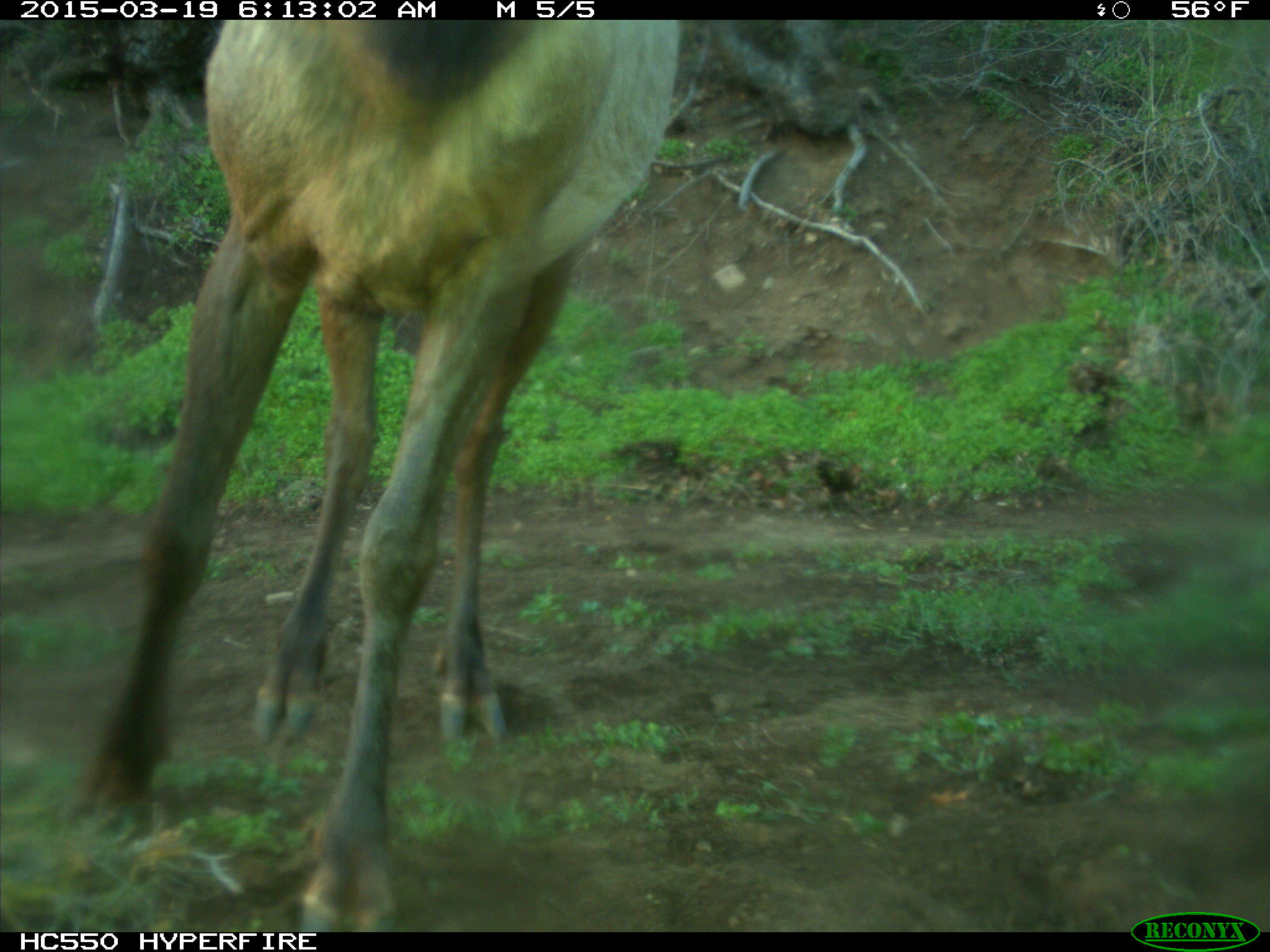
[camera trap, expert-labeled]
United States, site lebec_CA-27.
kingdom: Animalia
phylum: Chordata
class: Mammalia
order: Artiodactyla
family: Cervidae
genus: Cervus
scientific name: Cervus canadensis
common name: elk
Cervus canadensis (elk).